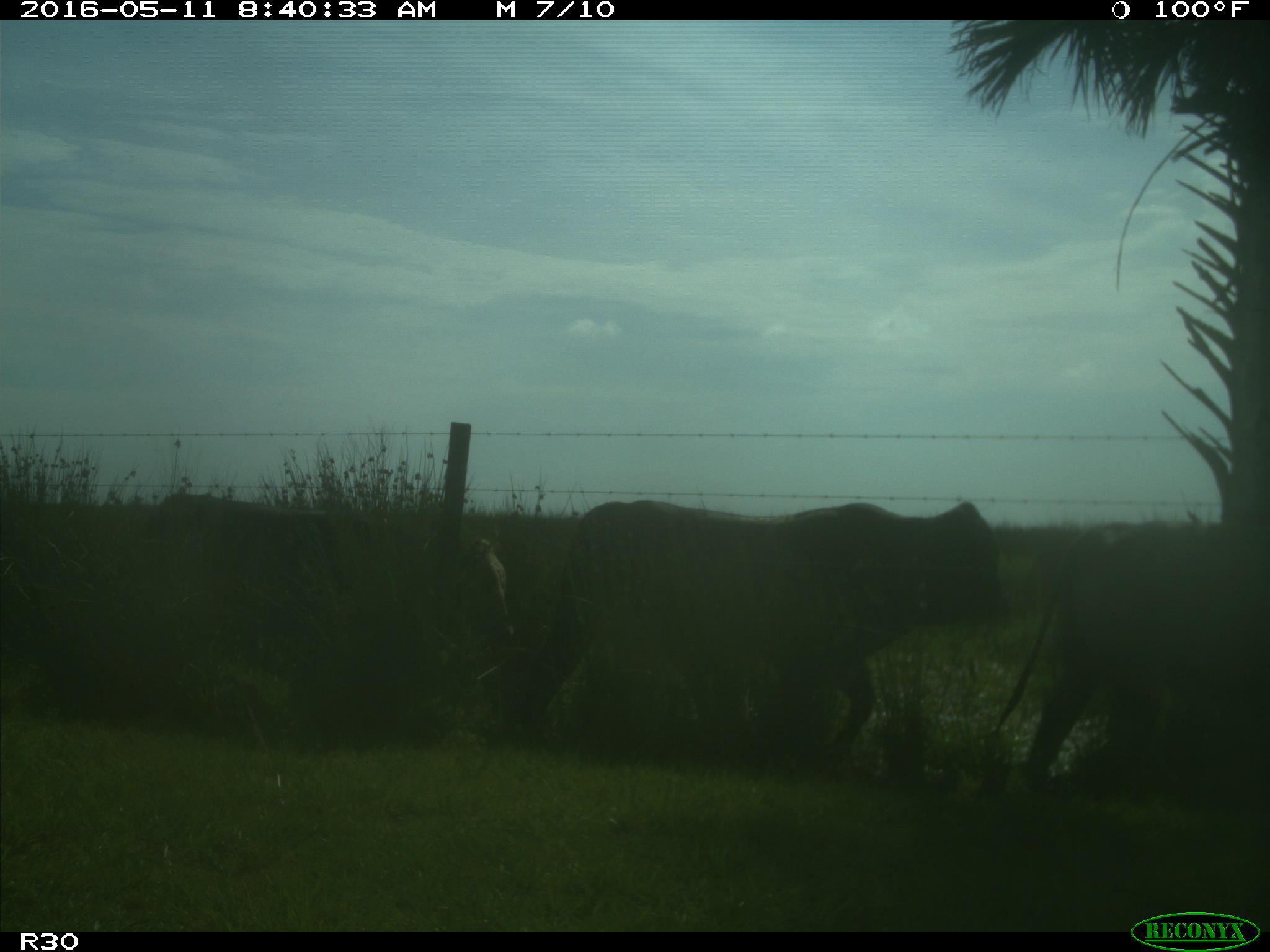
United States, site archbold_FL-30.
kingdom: Animalia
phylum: Chordata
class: Mammalia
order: Artiodactyla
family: Bovidae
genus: Bos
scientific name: Bos taurus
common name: domestic cow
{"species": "Bos taurus (domestic cow)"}